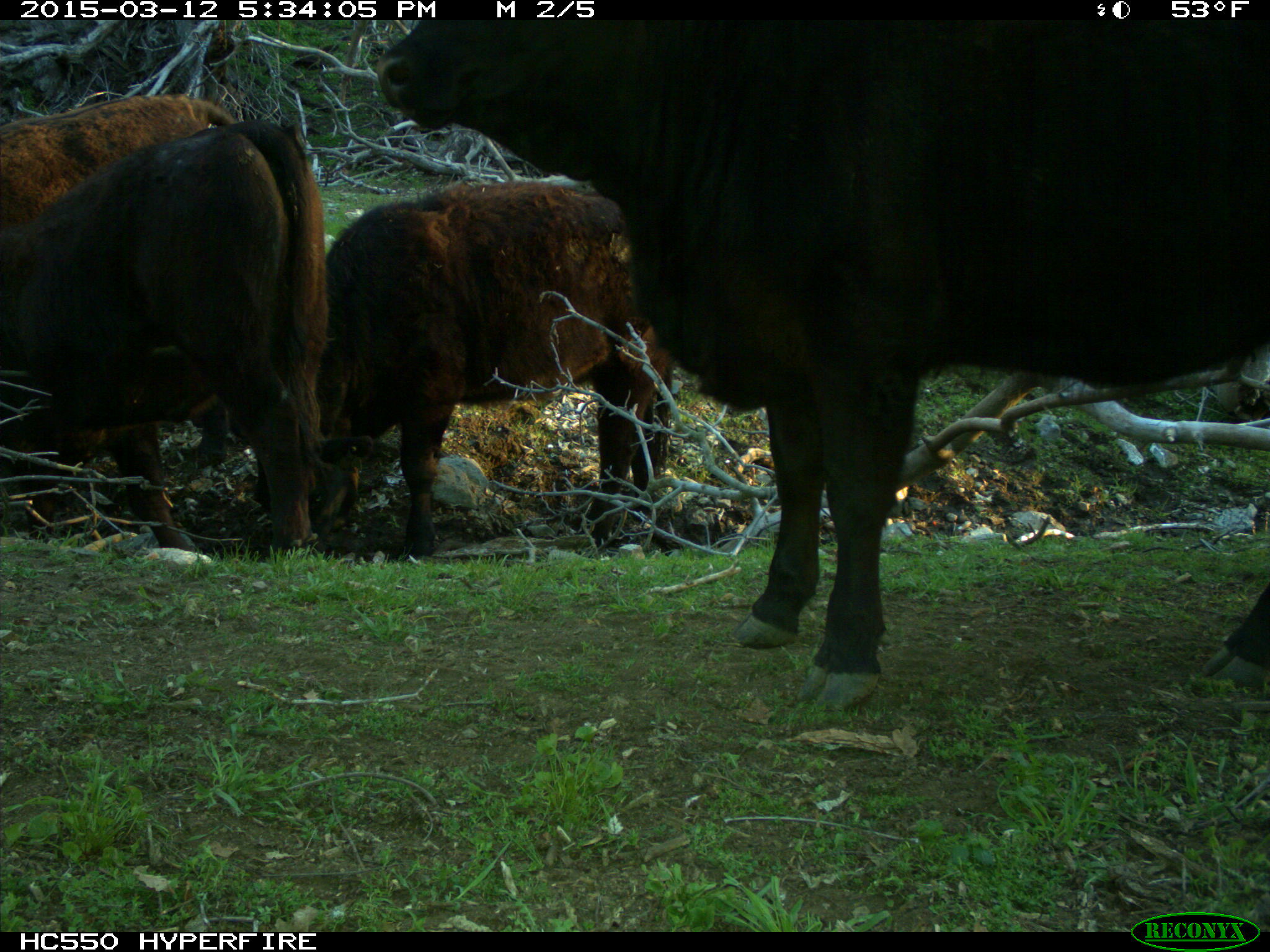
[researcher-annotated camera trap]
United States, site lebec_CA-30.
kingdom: Animalia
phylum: Chordata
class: Mammalia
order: Artiodactyla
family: Bovidae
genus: Bos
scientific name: Bos taurus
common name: domestic cow